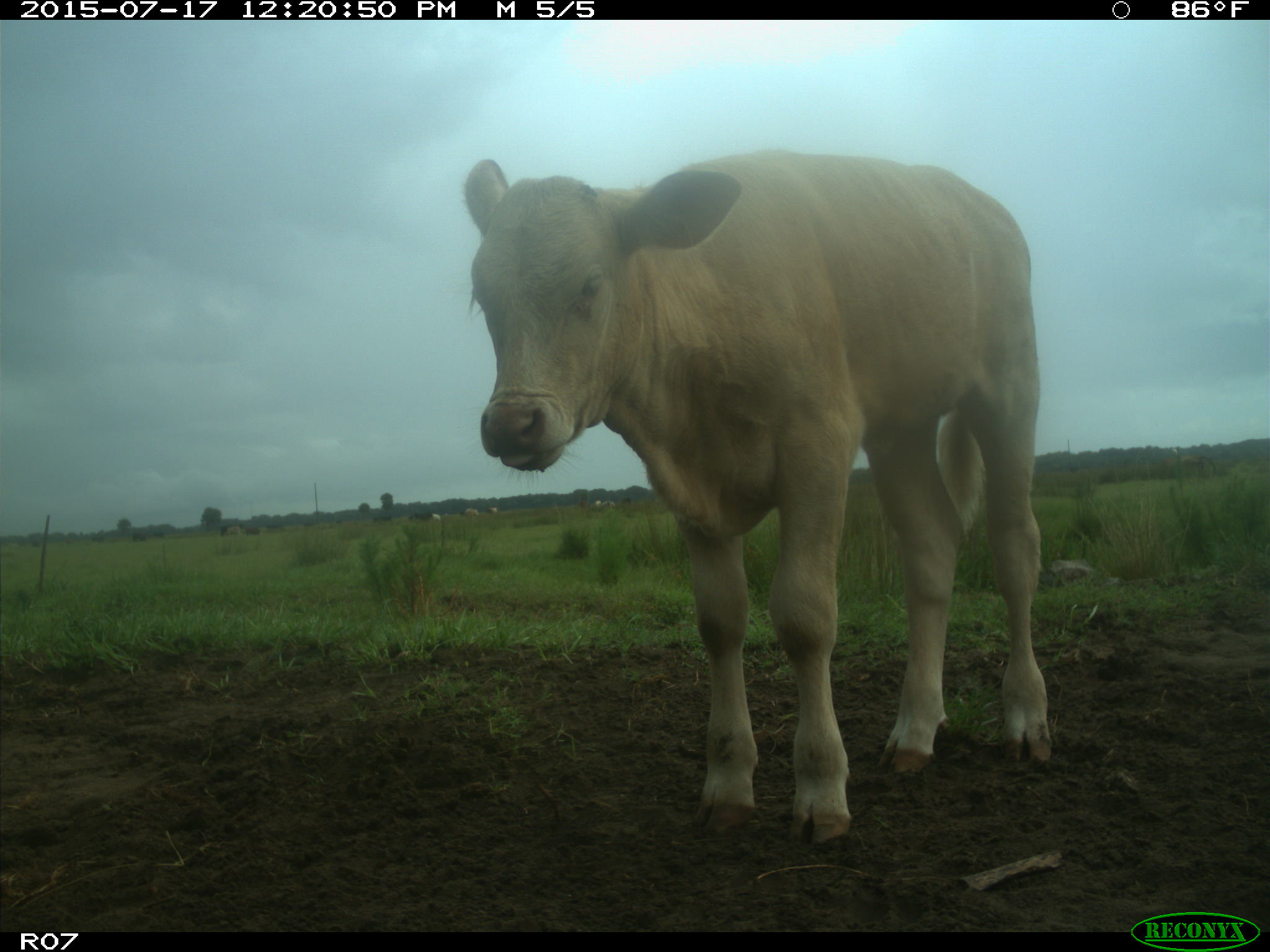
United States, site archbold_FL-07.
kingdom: Animalia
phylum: Chordata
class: Mammalia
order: Artiodactyla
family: Bovidae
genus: Bos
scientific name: Bos taurus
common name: domestic cow